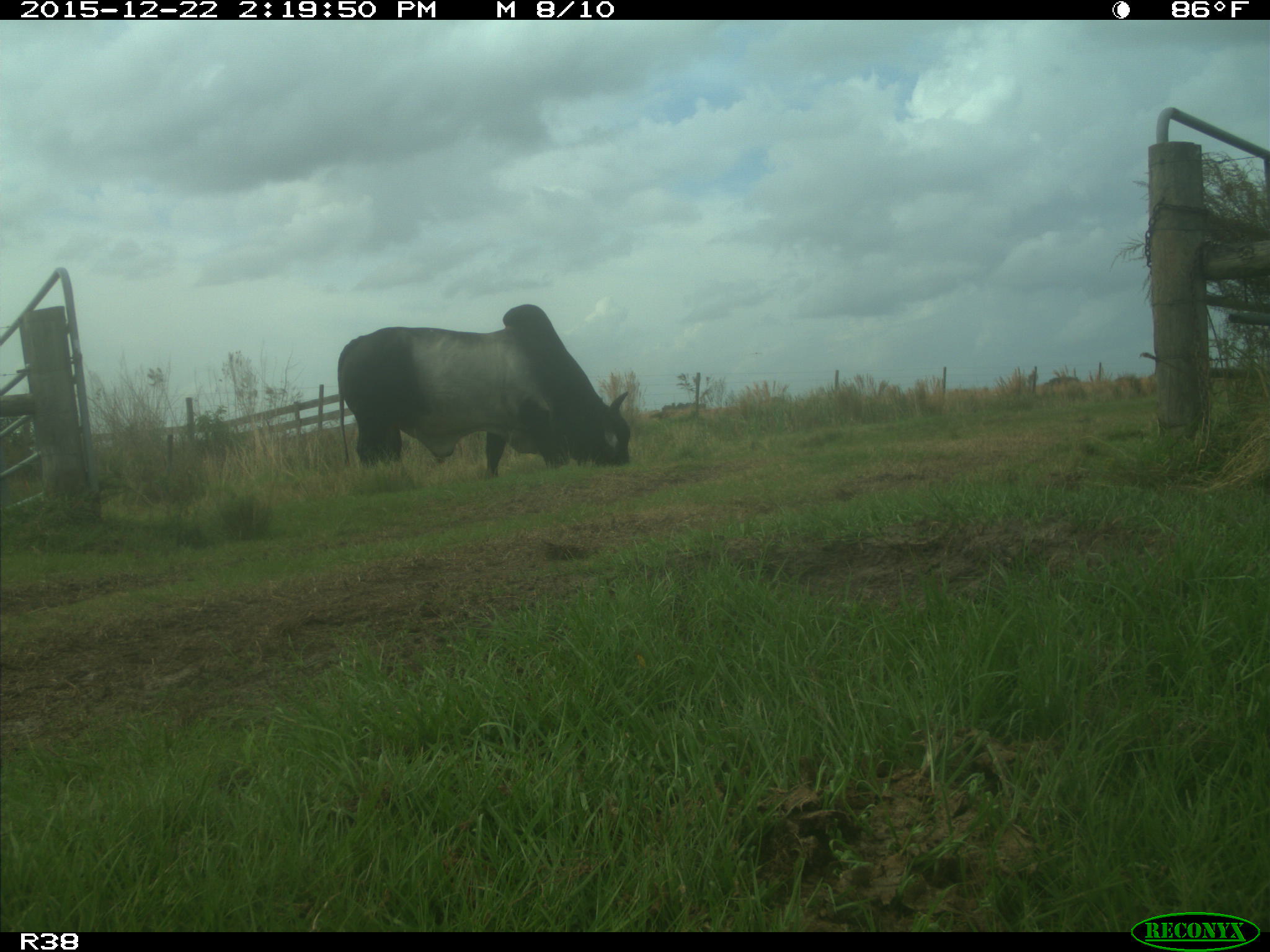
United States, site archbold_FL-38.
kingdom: Animalia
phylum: Chordata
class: Mammalia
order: Artiodactyla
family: Bovidae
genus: Bos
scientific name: Bos taurus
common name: domestic cow